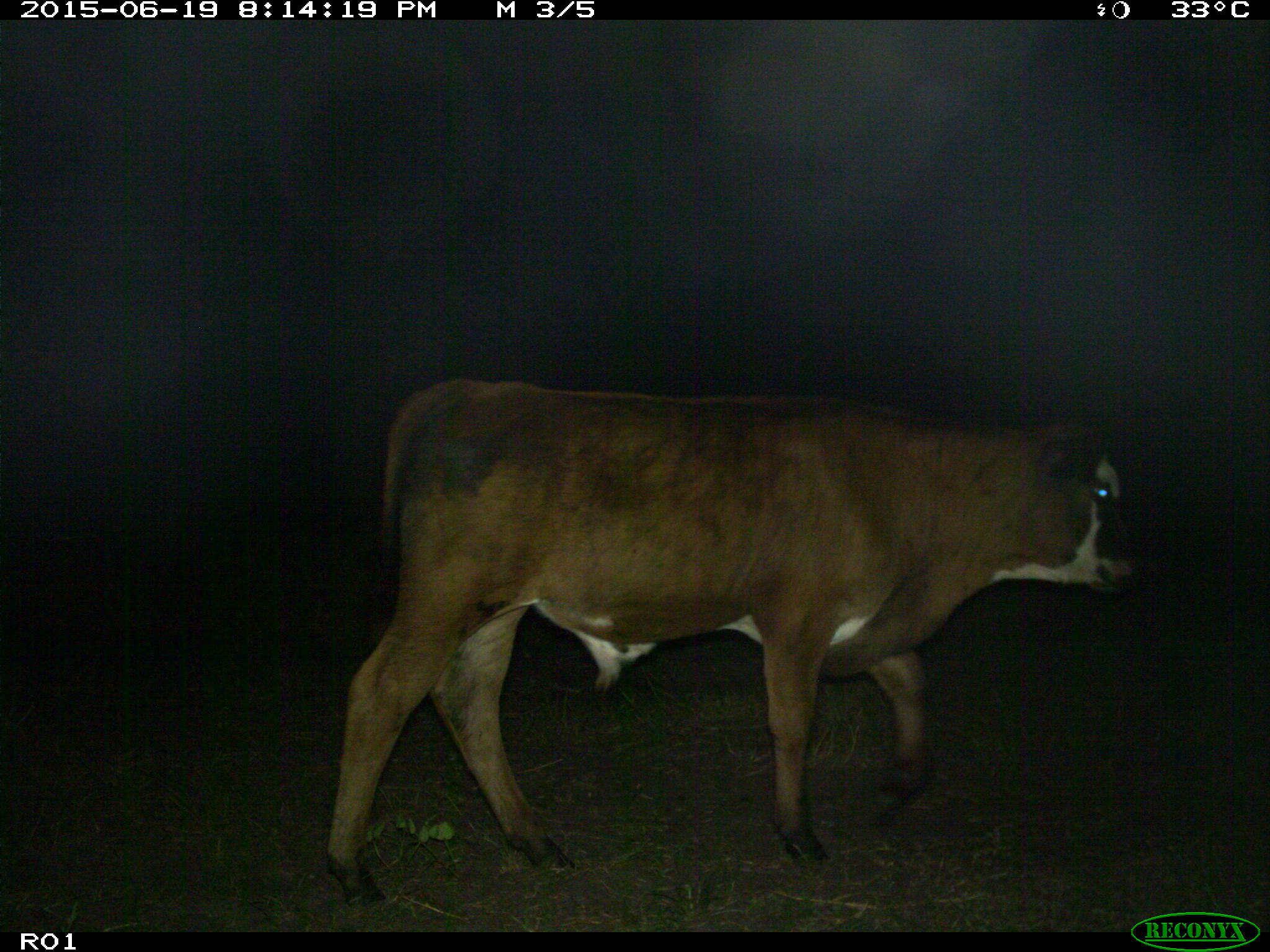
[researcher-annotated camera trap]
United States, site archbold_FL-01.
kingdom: Animalia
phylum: Chordata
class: Mammalia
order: Artiodactyla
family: Bovidae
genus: Bos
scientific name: Bos taurus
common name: domestic cow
Bos taurus (domestic cow).